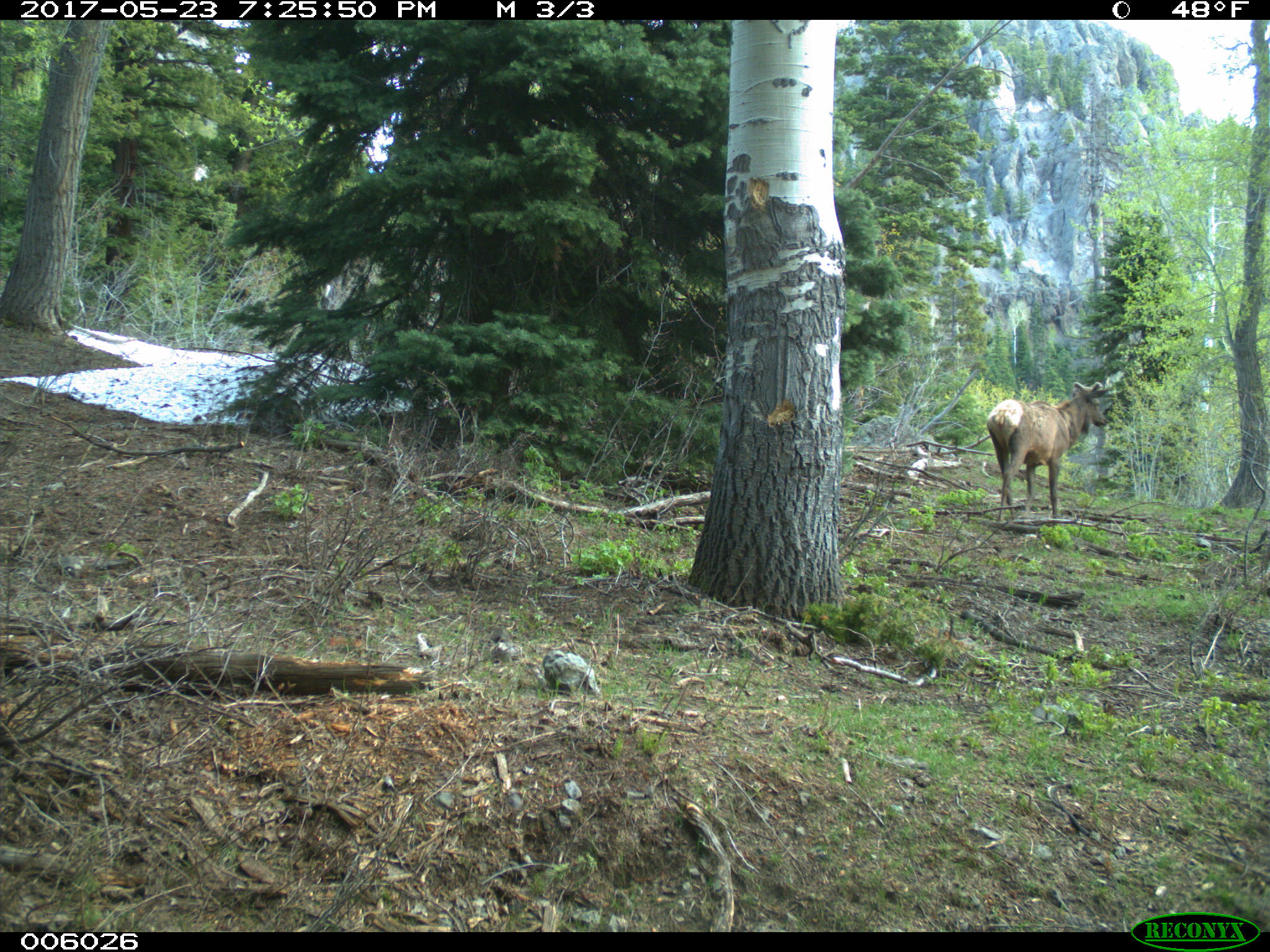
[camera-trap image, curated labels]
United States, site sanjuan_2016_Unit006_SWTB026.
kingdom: Animalia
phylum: Chordata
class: Mammalia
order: Artiodactyla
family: Cervidae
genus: Cervus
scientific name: Cervus elaphus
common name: red deer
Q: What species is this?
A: Cervus elaphus (red deer).